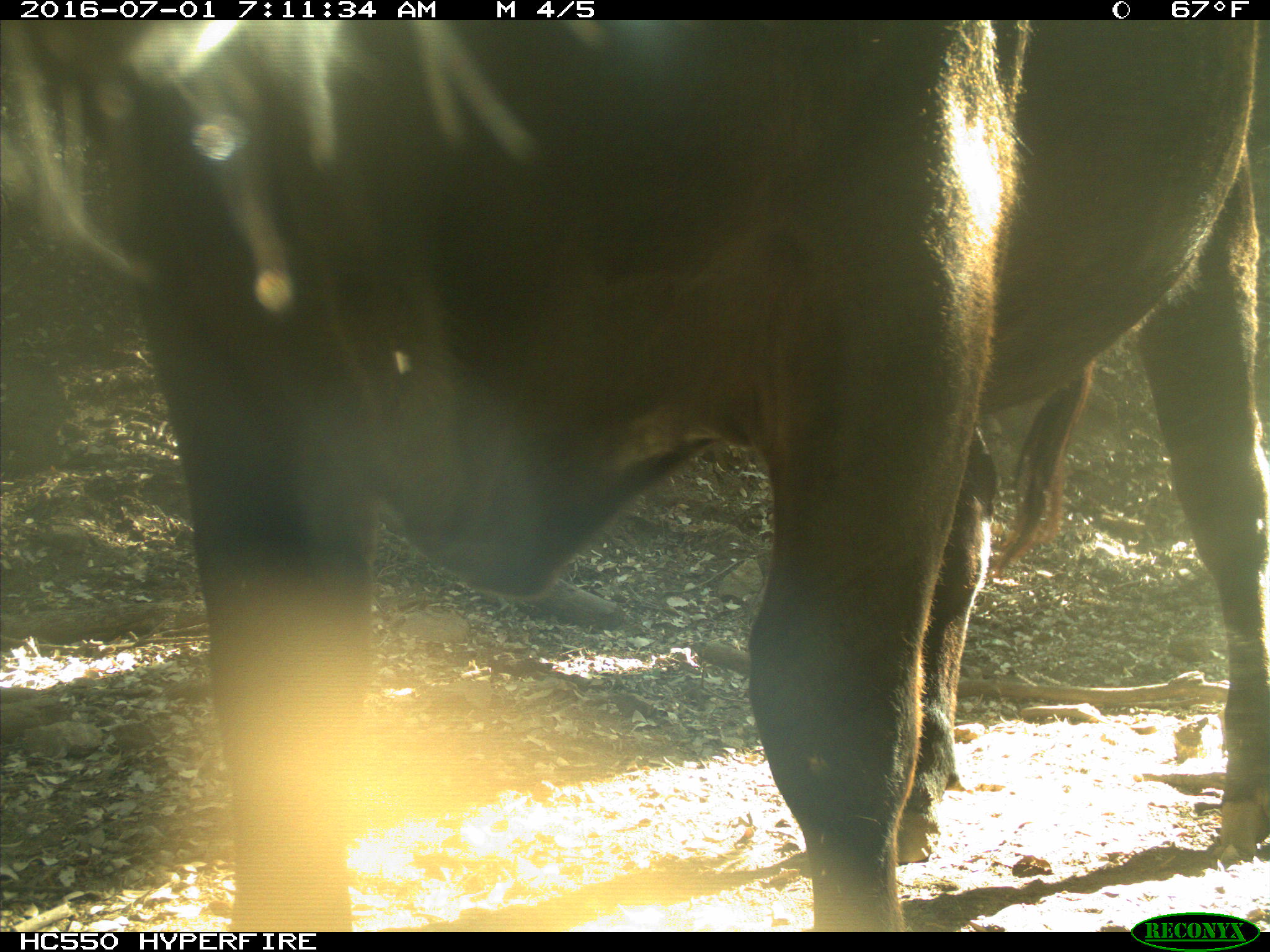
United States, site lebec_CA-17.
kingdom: Animalia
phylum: Chordata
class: Mammalia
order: Artiodactyla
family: Bovidae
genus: Bos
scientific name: Bos taurus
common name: domestic cow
Bos taurus (domestic cow).